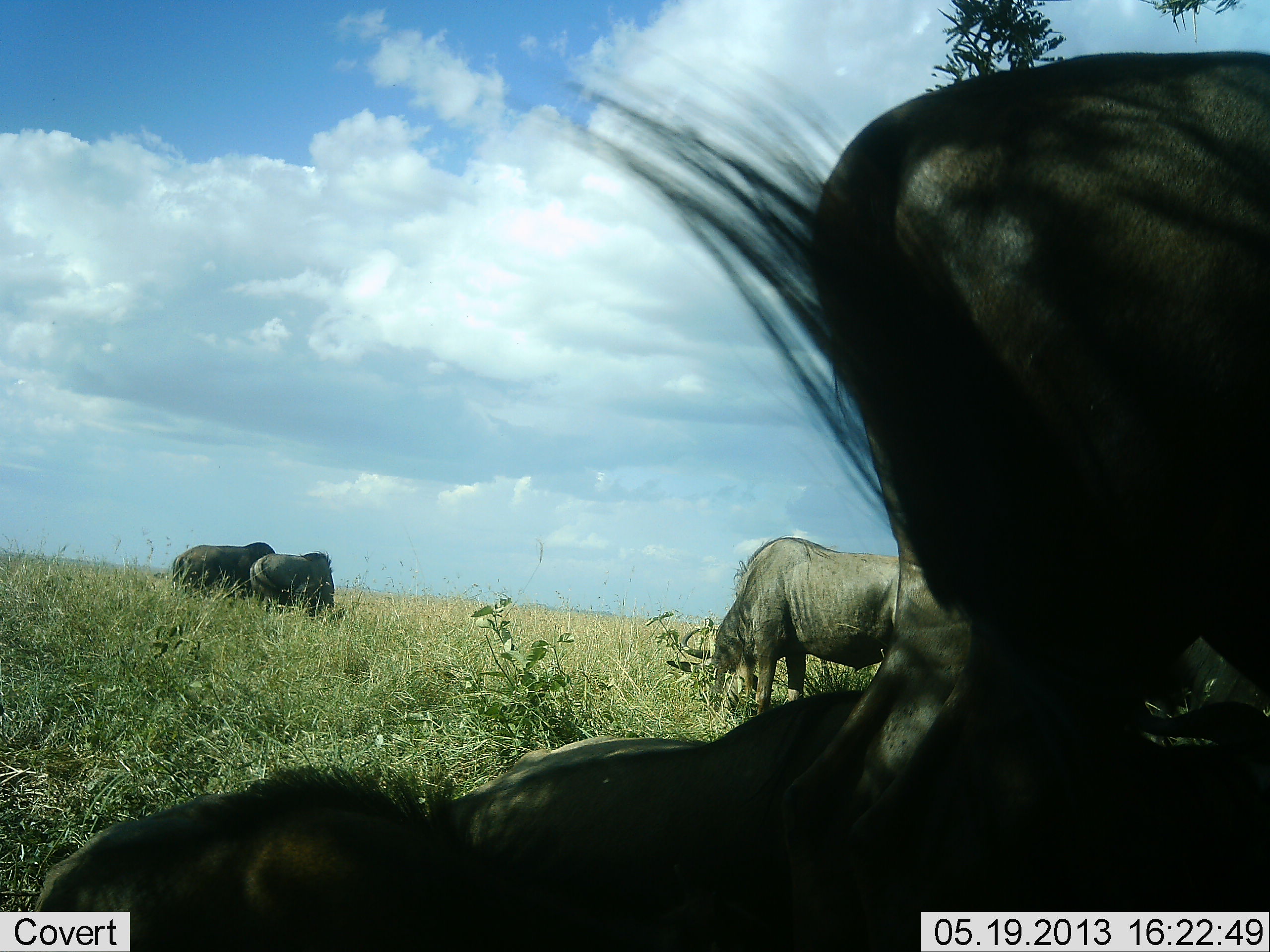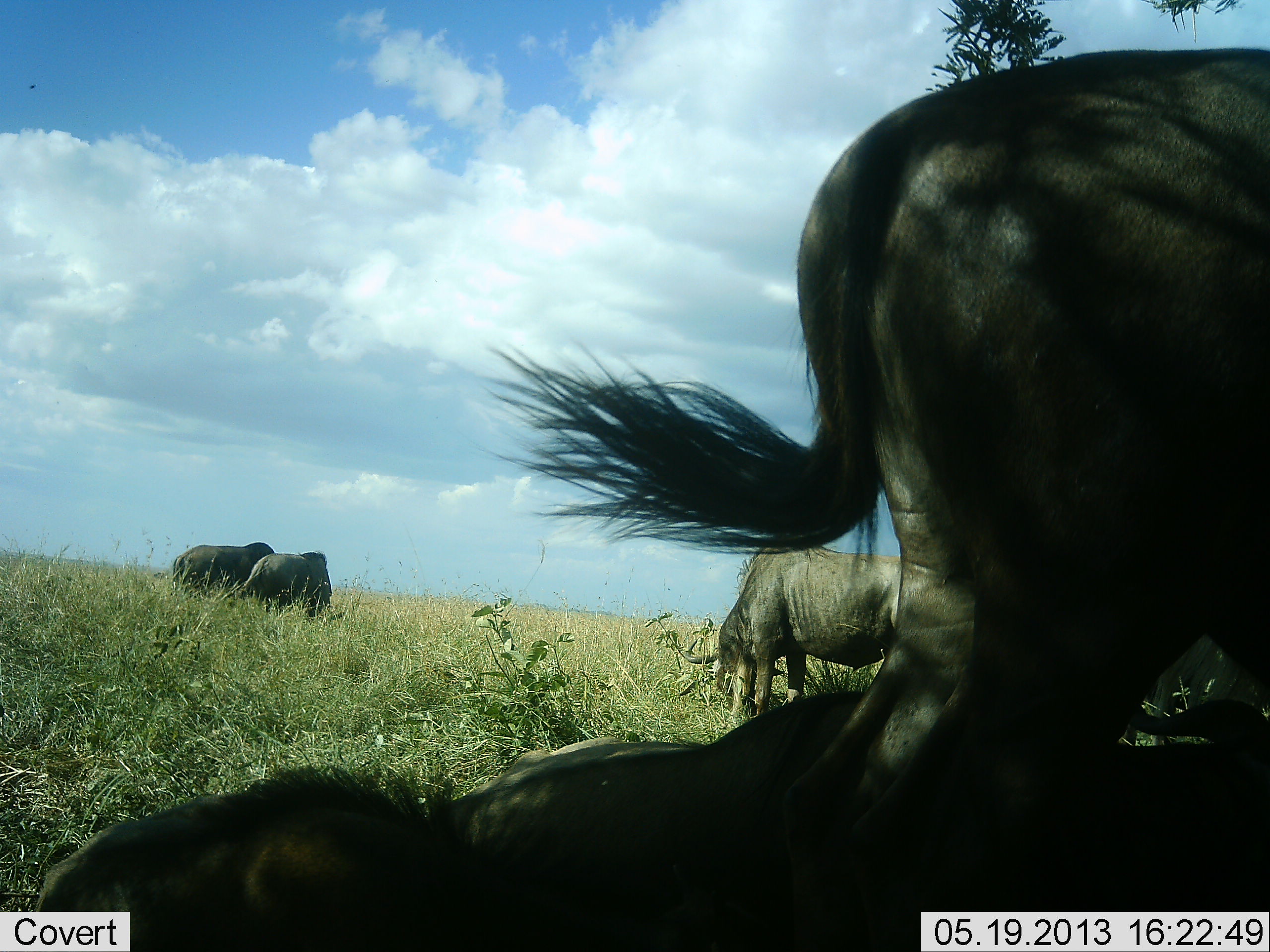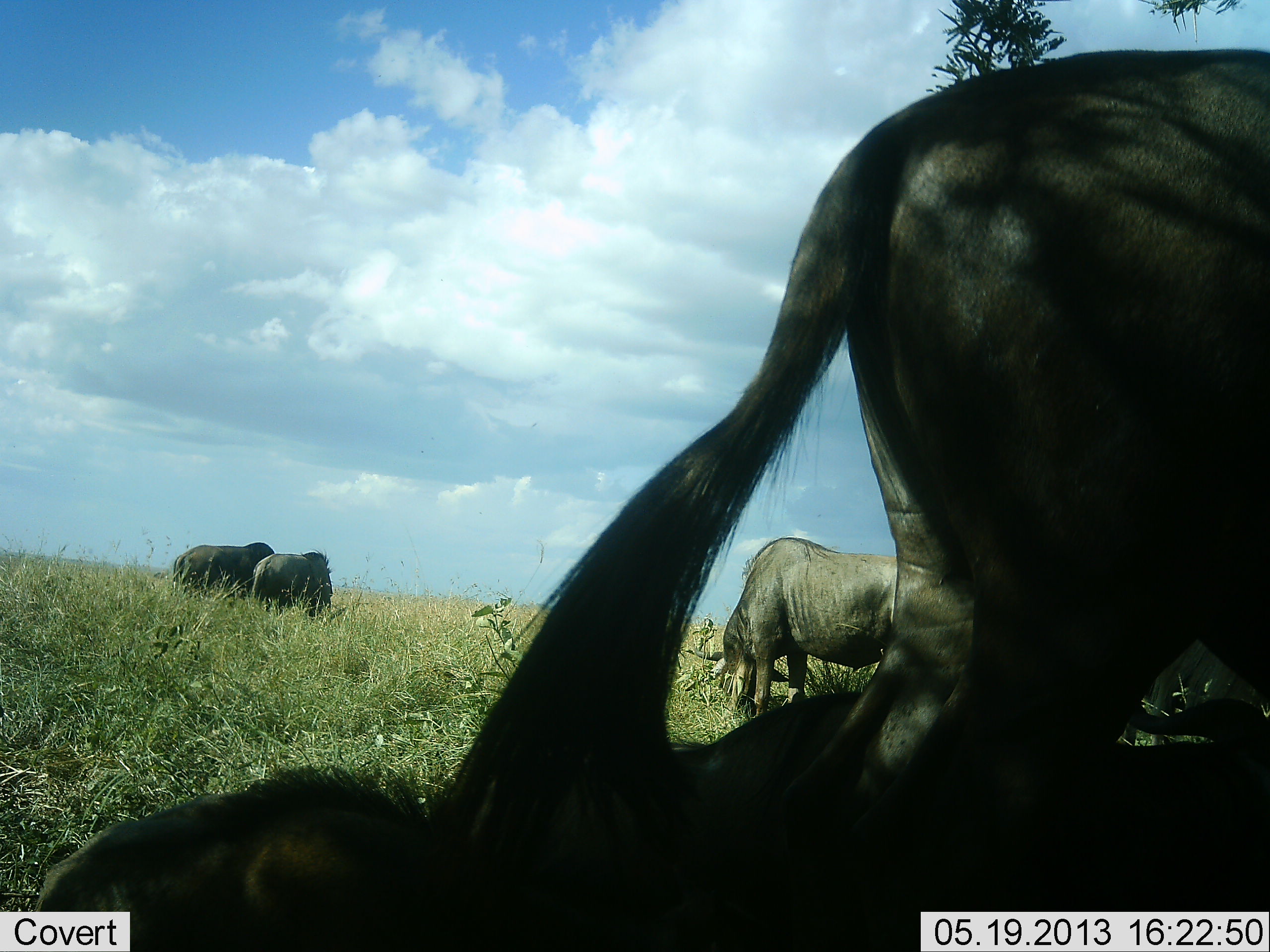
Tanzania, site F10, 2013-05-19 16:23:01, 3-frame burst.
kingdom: Animalia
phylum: Chordata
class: Mammalia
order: Artiodactyla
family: Bovidae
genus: Connochaetes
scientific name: Connochaetes taurinus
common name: blue wildebeest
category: wildebeest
Wildebeest (blue wildebeest) (Connochaetes taurinus), count 5. Behavior (volunteer vote fractions): standing 58%, resting 75%, moving 17%, interacting 0%. Young present (vote fraction): 0%. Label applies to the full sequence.